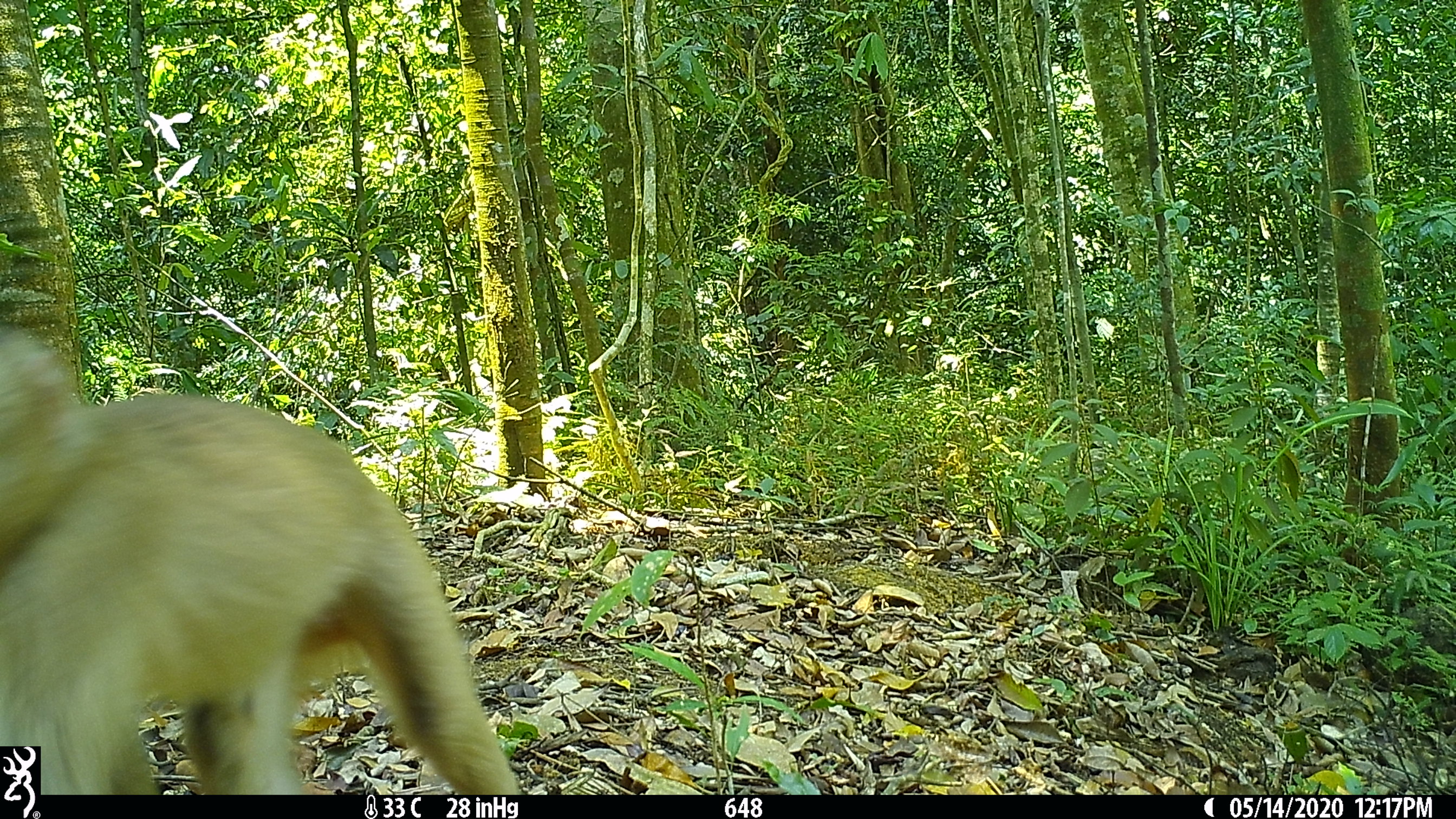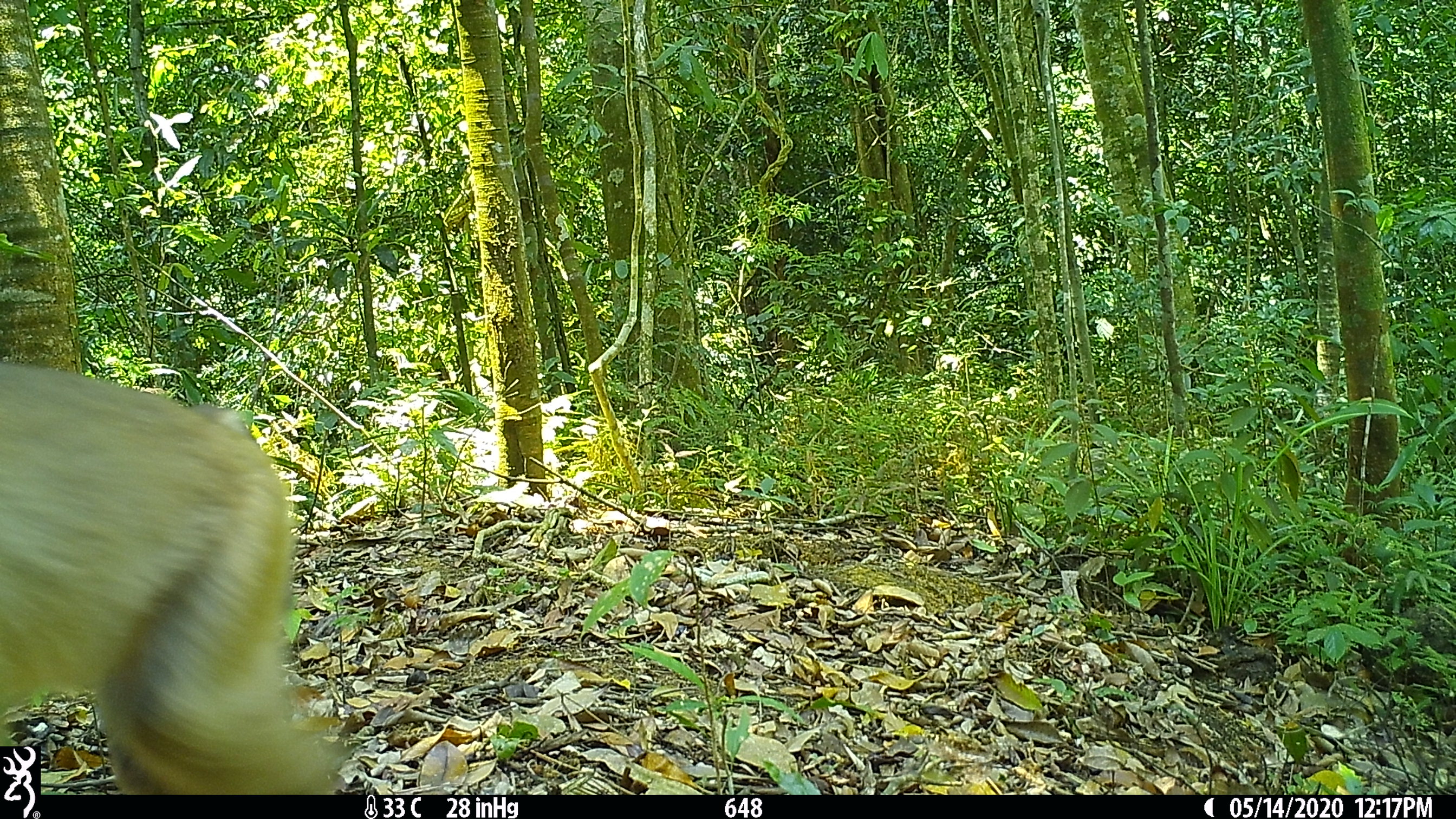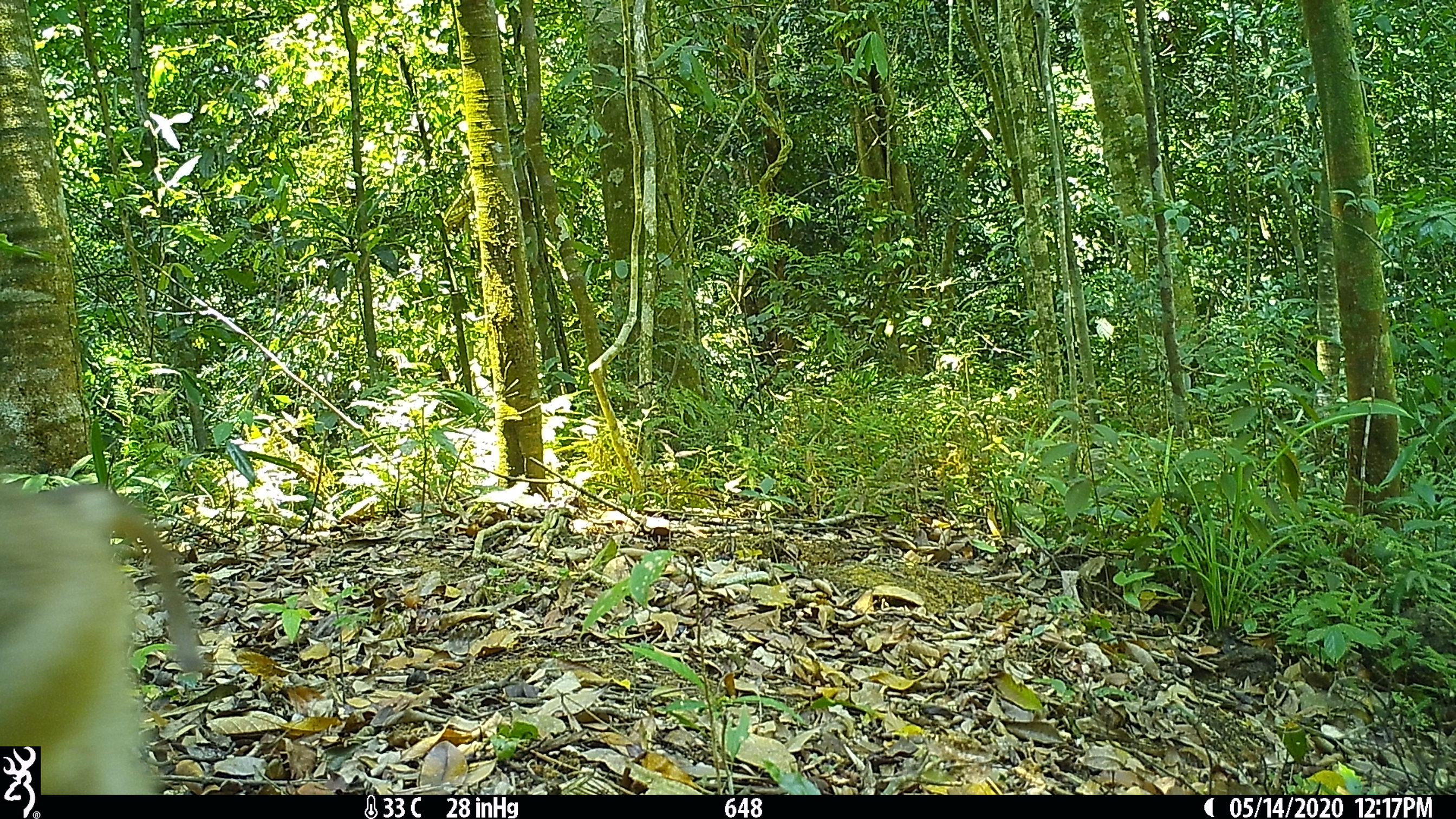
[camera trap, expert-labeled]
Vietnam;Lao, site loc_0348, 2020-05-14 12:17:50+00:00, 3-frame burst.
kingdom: Animalia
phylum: Chordata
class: Mammalia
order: Primates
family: Cercopithecidae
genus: Macaca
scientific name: Macaca nemestrina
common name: pig-tailed macaque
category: pig tailed macaque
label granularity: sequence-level